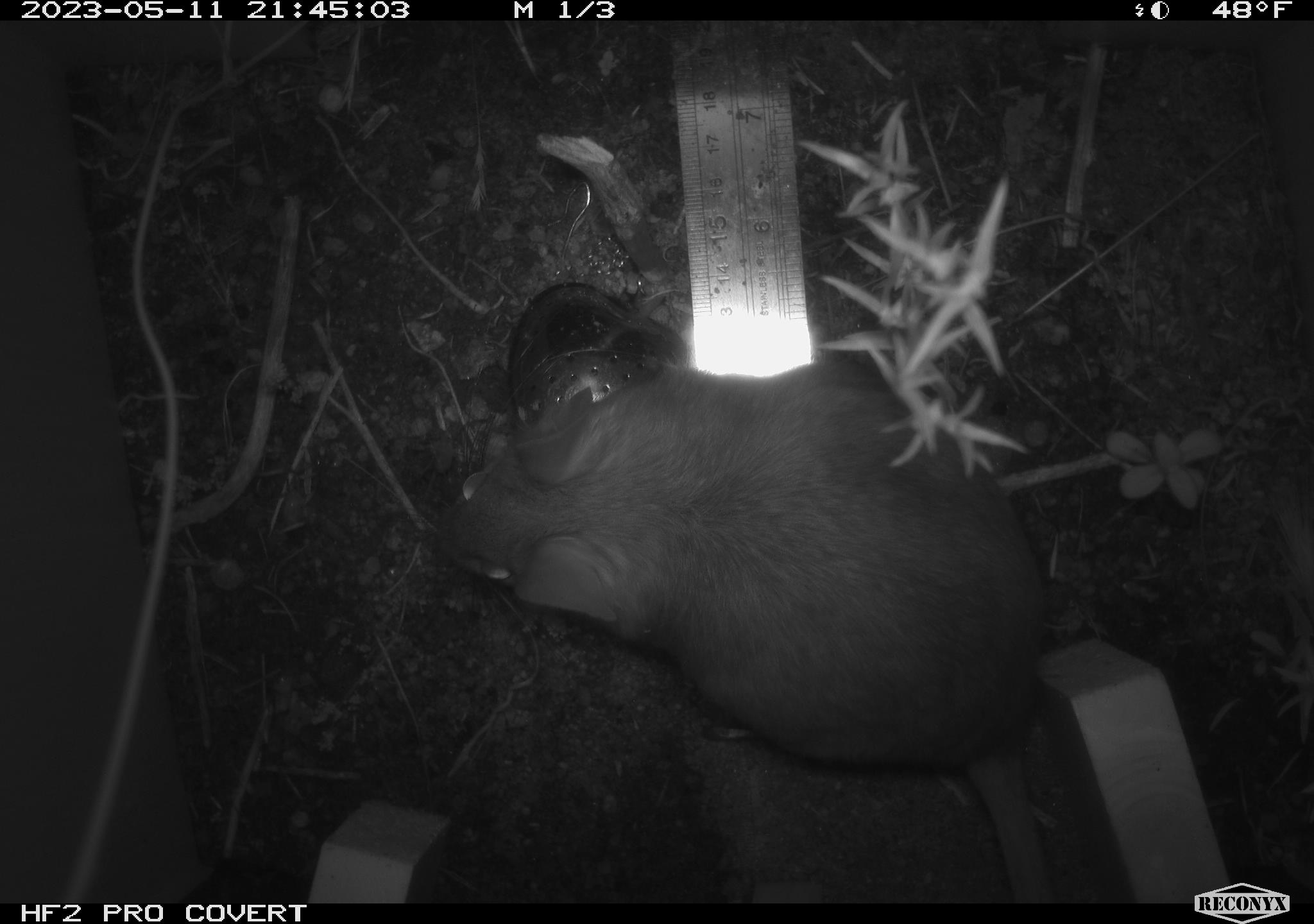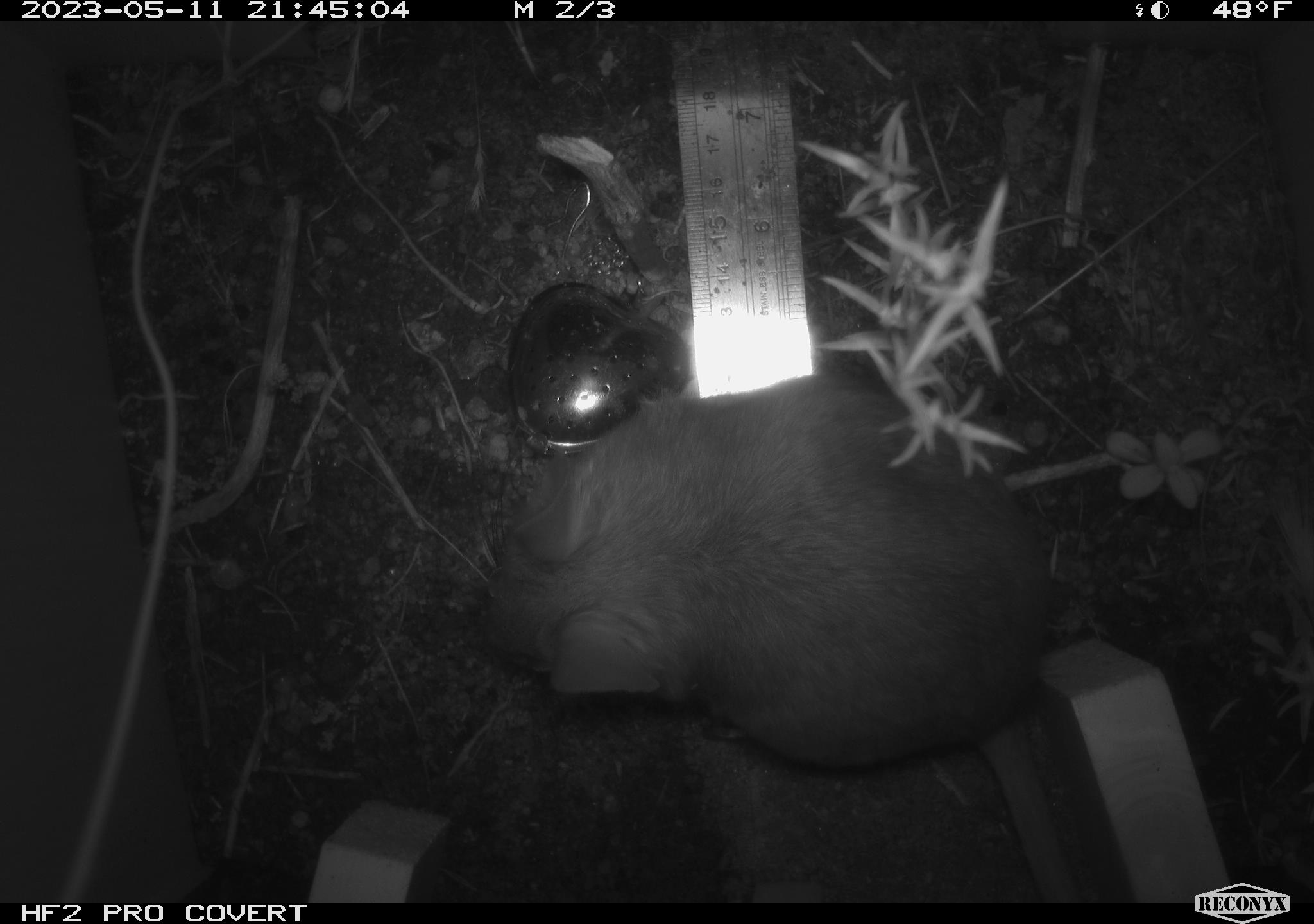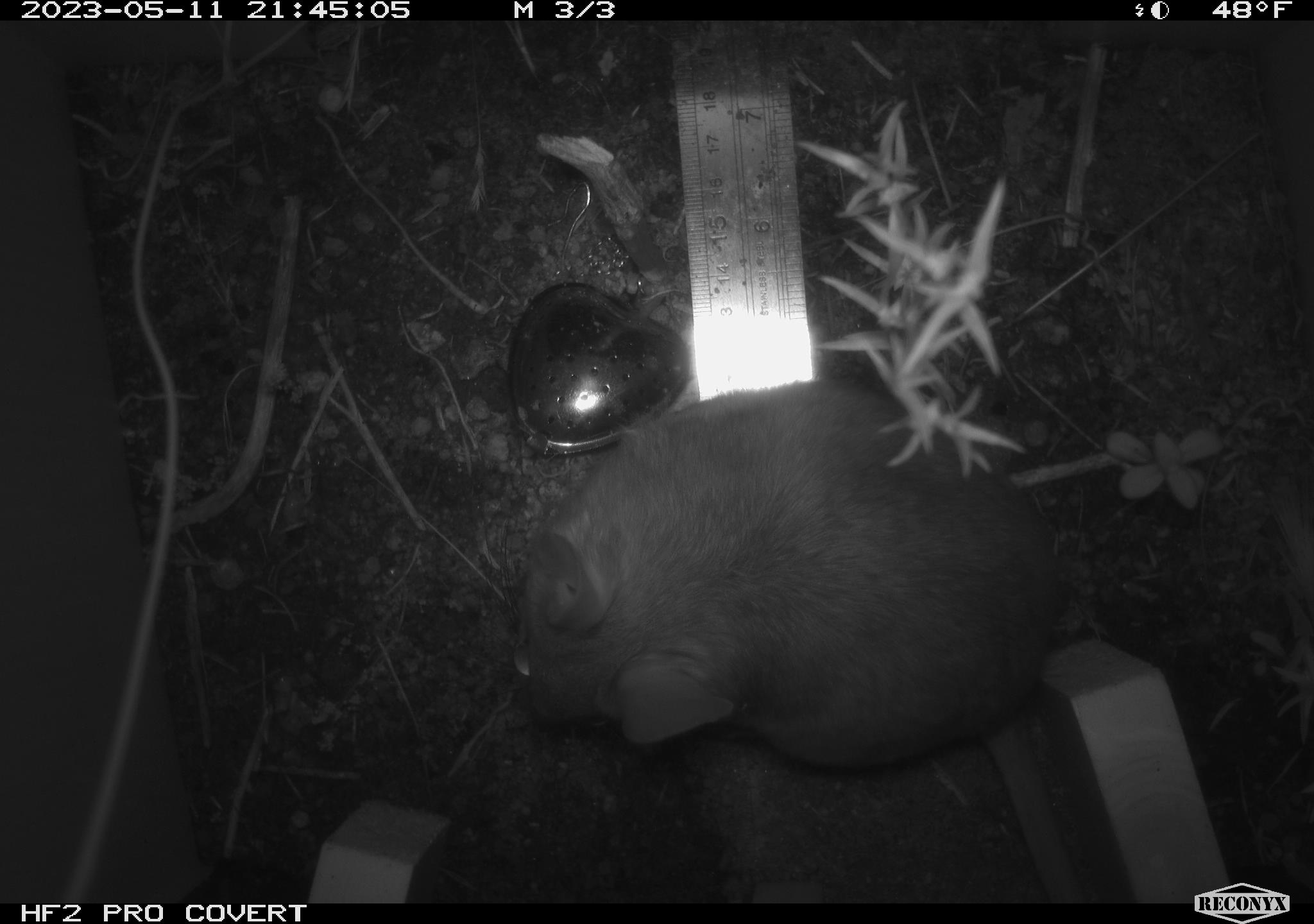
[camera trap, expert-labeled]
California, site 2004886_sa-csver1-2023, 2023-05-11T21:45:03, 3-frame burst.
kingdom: Animalia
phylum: Chordata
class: Mammalia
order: Rodentia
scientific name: Rodentia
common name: mouse species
Mouse species (Rodentia).